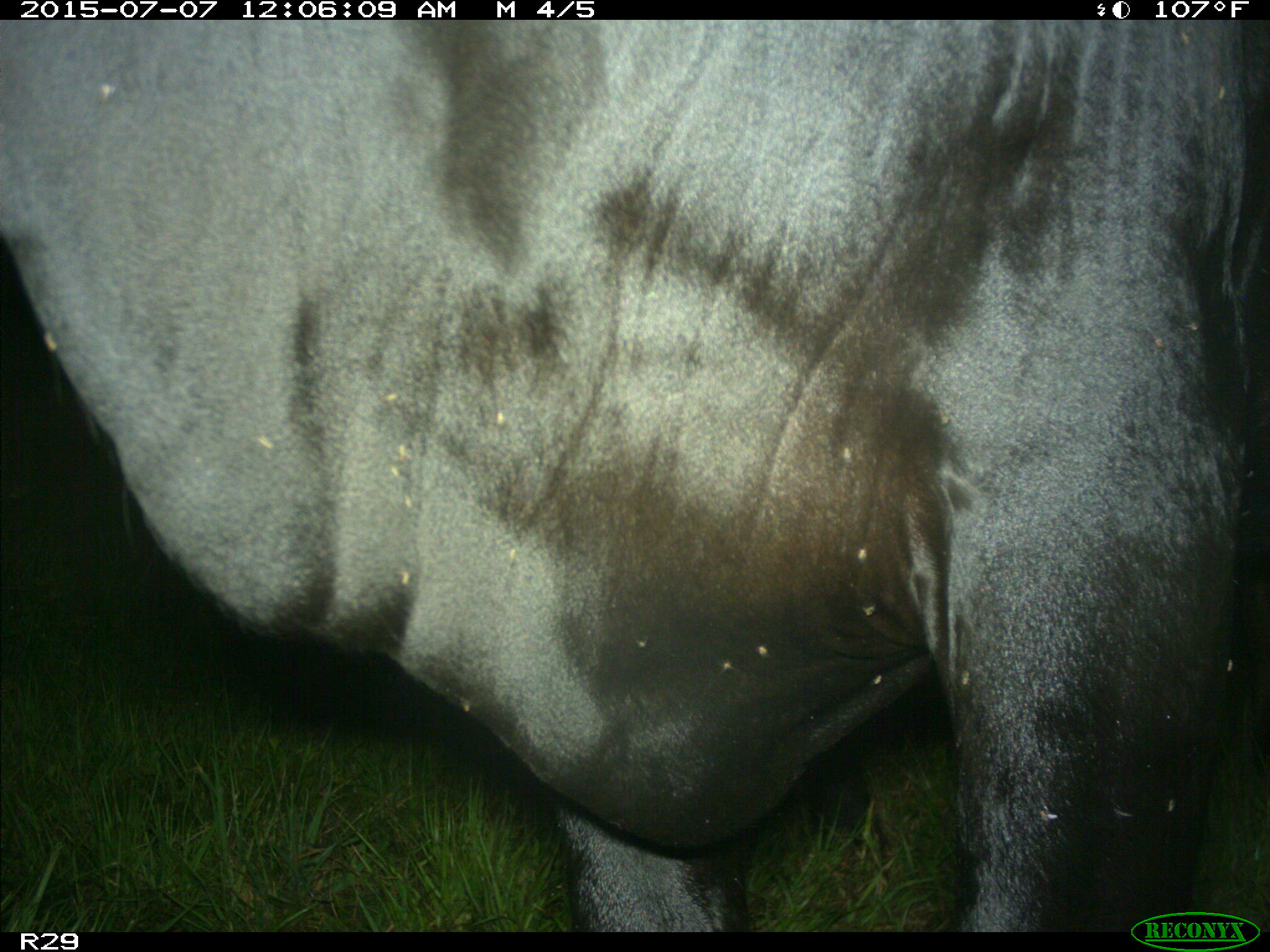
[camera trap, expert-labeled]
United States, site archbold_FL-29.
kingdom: Animalia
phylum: Chordata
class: Mammalia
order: Artiodactyla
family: Bovidae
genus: Bos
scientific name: Bos taurus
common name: domestic cow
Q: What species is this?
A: Bos taurus (domestic cow).